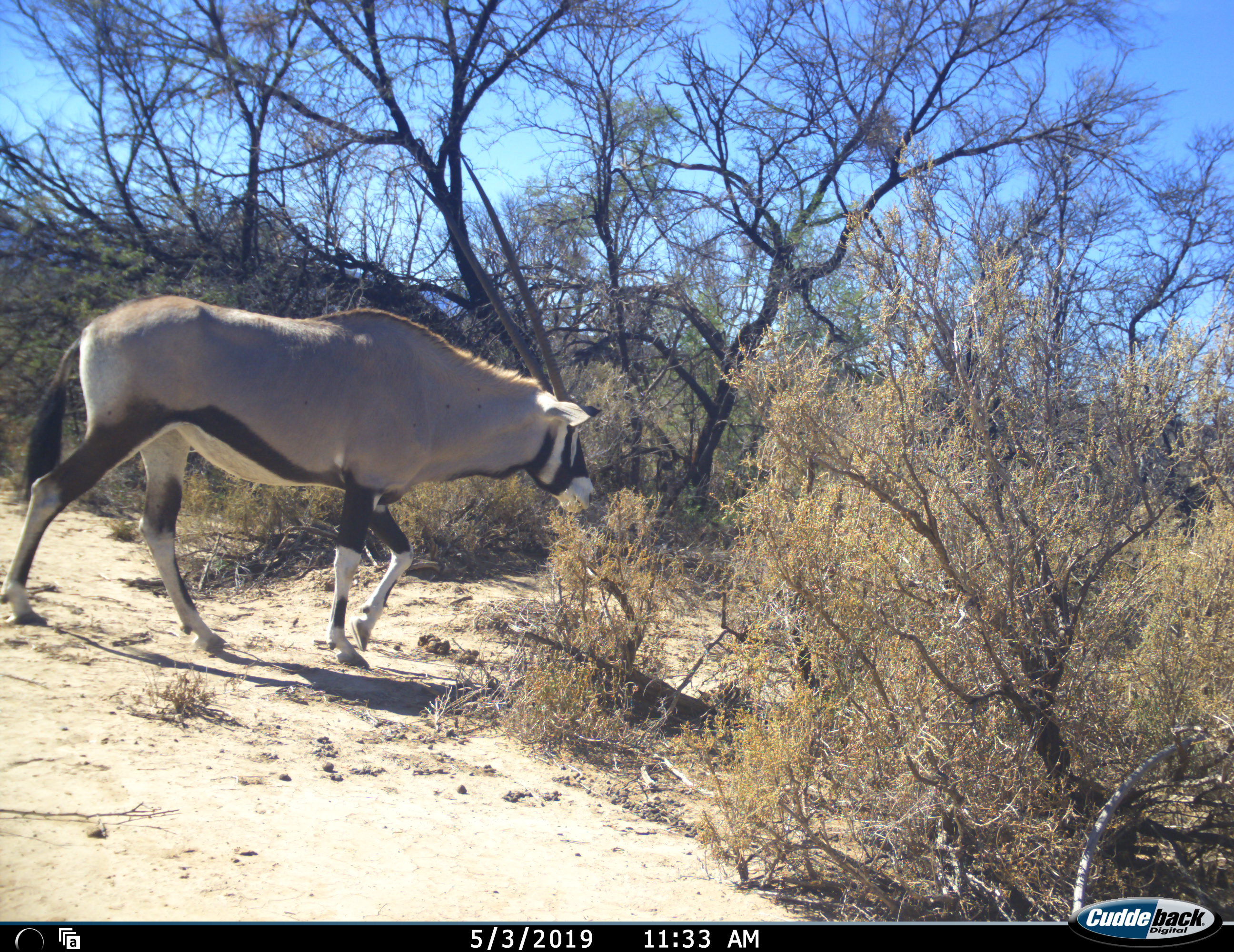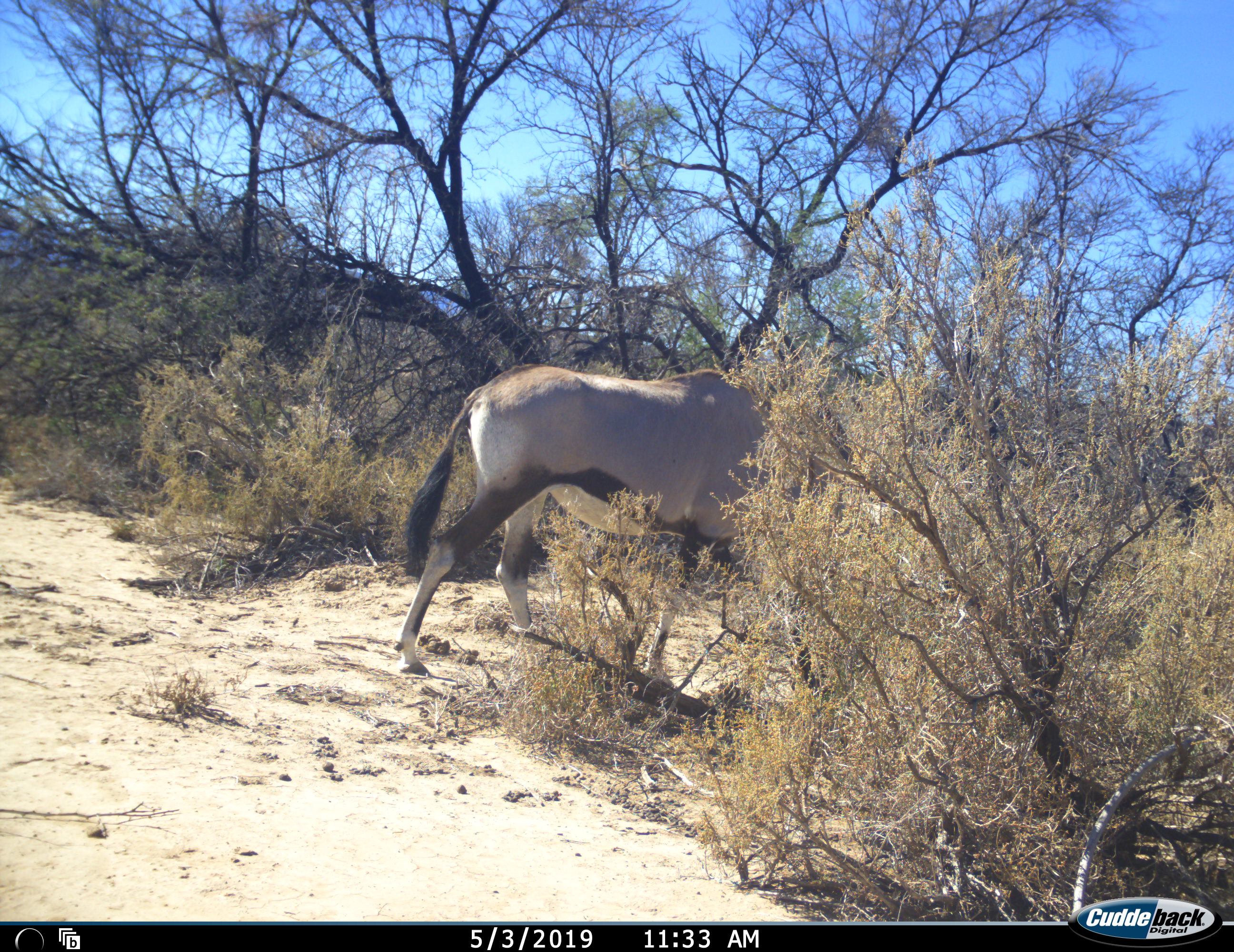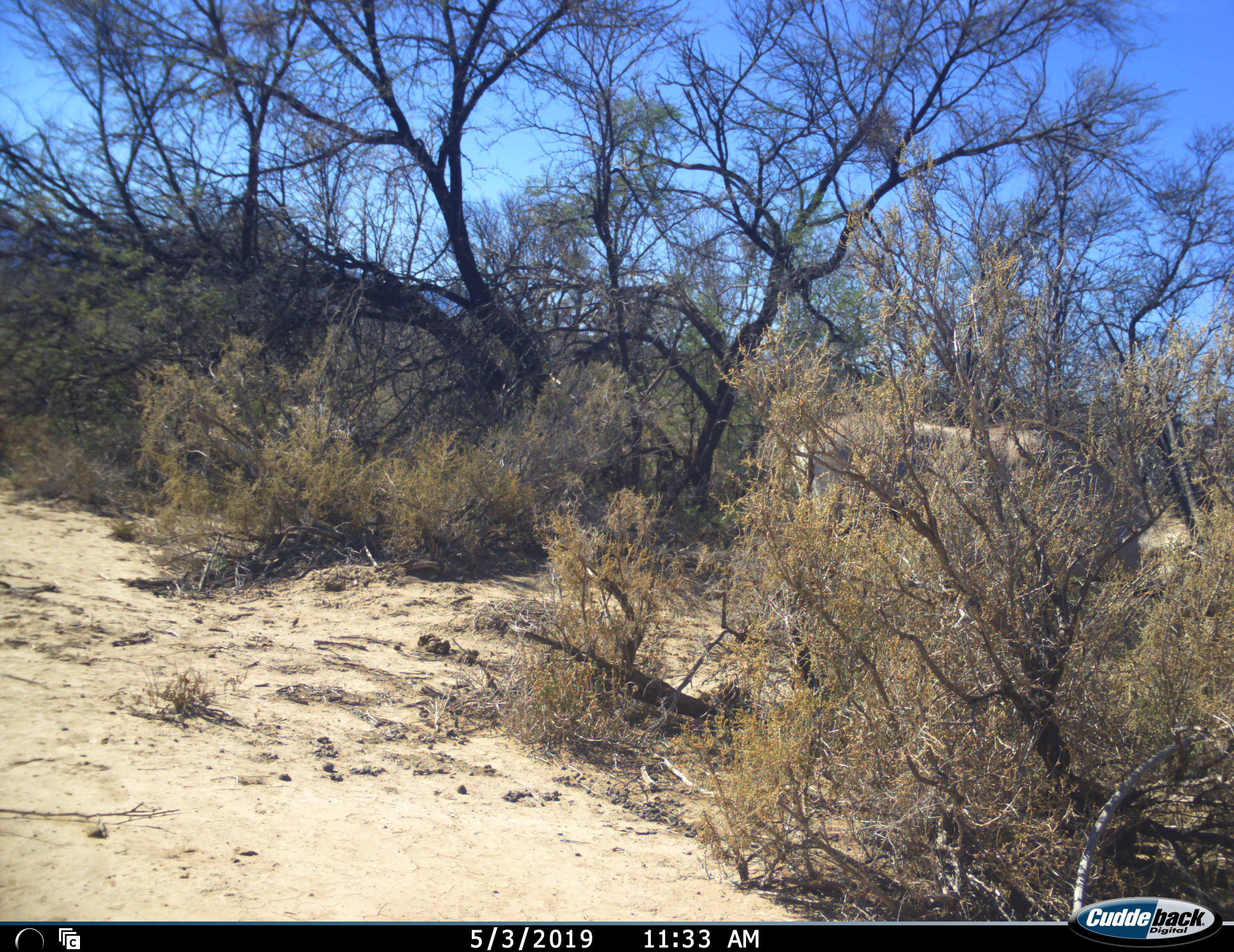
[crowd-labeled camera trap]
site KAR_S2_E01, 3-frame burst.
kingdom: Animalia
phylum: Chordata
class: Mammalia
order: Artiodactyla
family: Bovidae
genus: Oryx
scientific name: Oryx gazella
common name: gemsbok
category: oryx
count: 1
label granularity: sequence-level